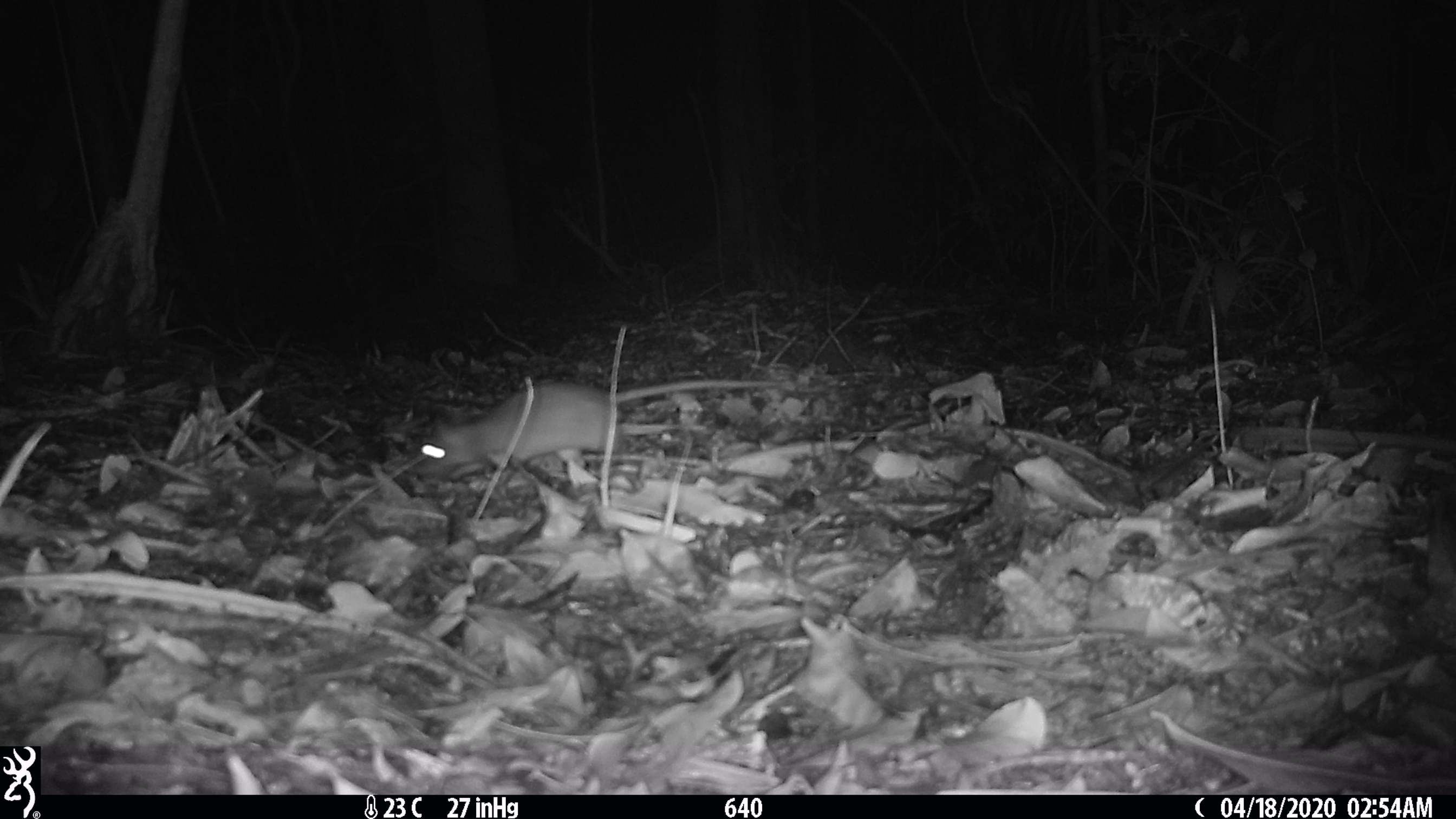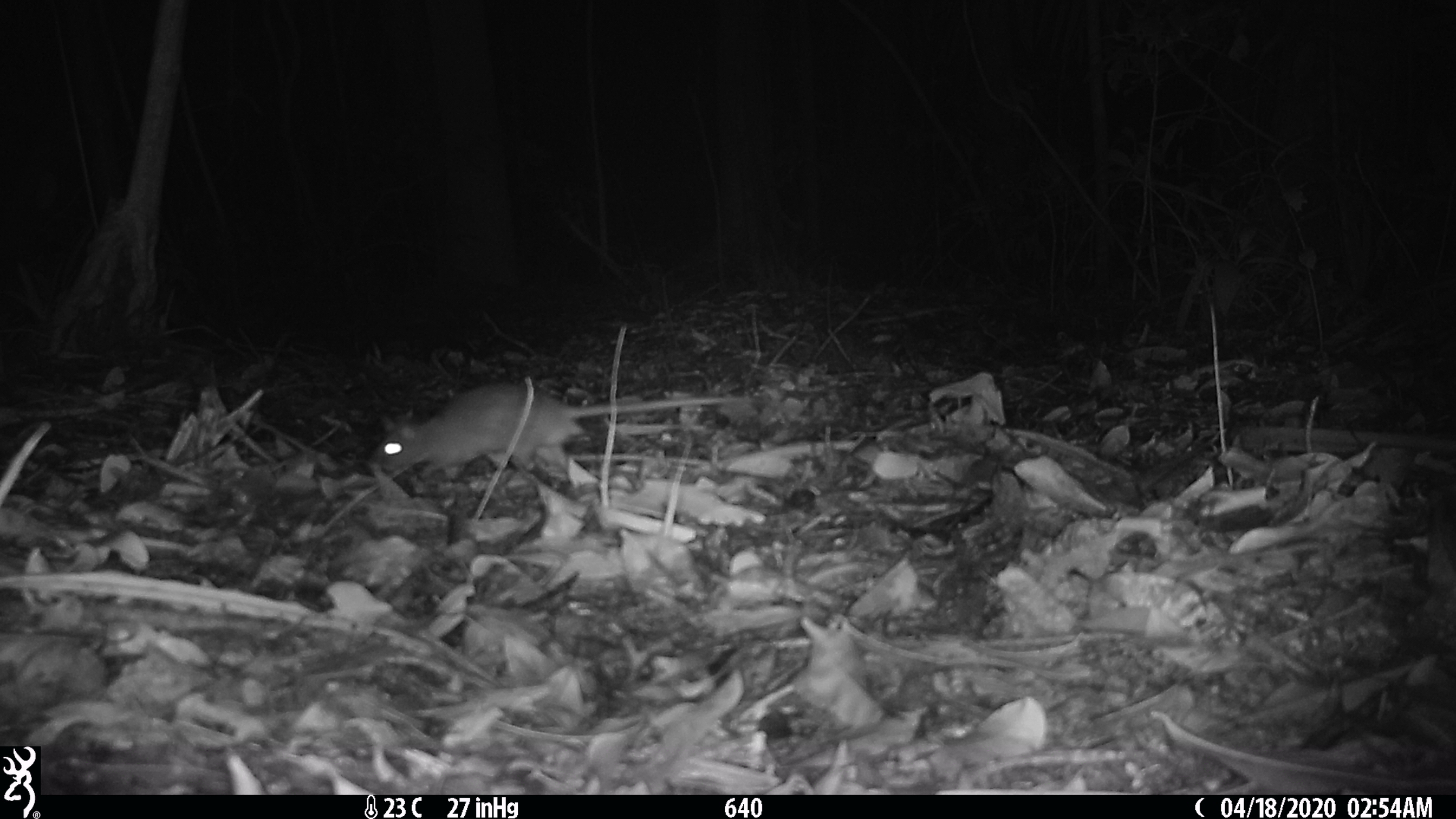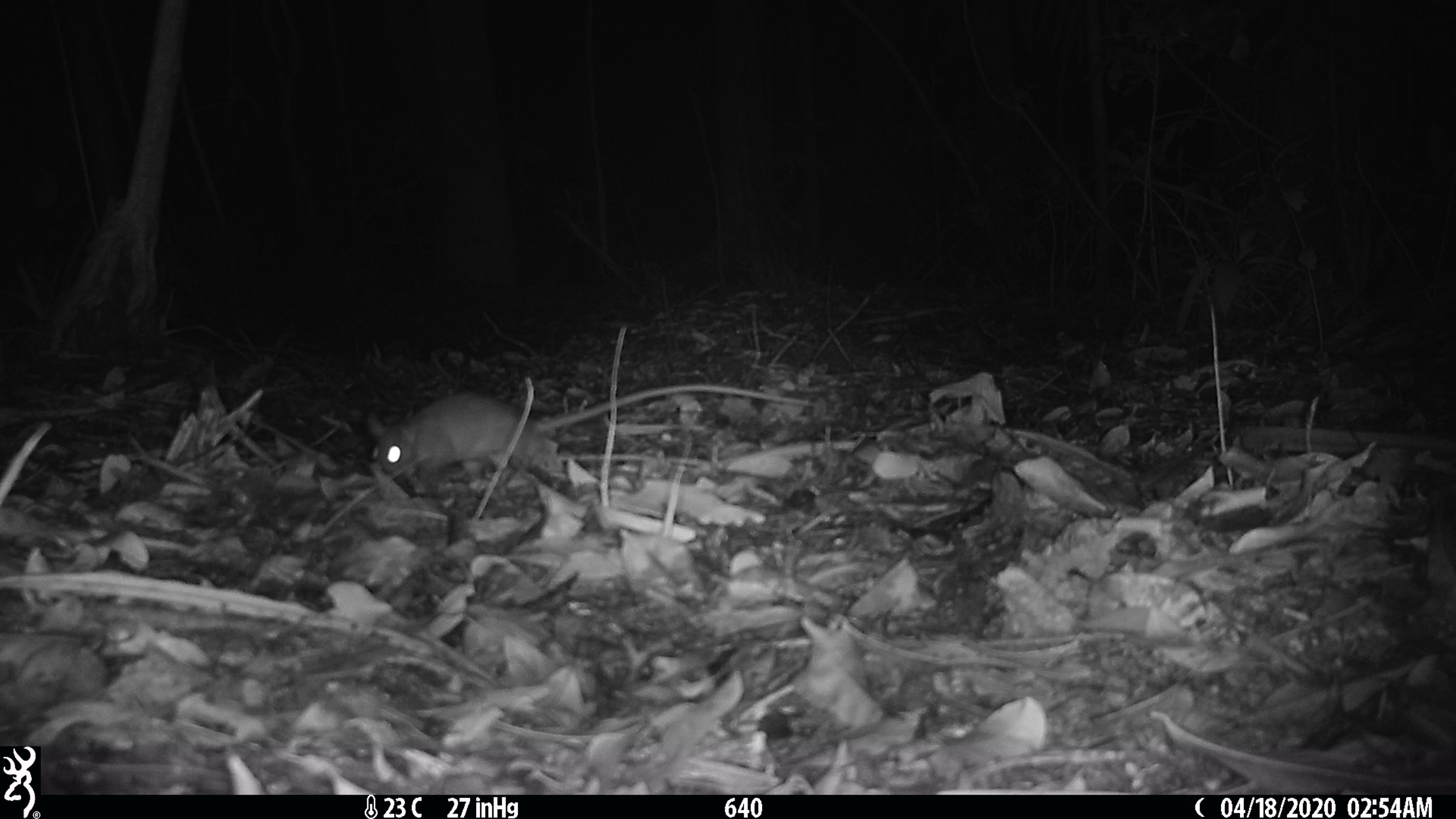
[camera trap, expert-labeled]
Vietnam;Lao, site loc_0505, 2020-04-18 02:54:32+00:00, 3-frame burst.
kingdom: Animalia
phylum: Chordata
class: Mammalia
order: Rodentia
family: Muridae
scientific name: Muridae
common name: old-world mice and rats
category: unidentified murid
Unidentified murid (old-world mice and rats) (Muridae). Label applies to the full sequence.